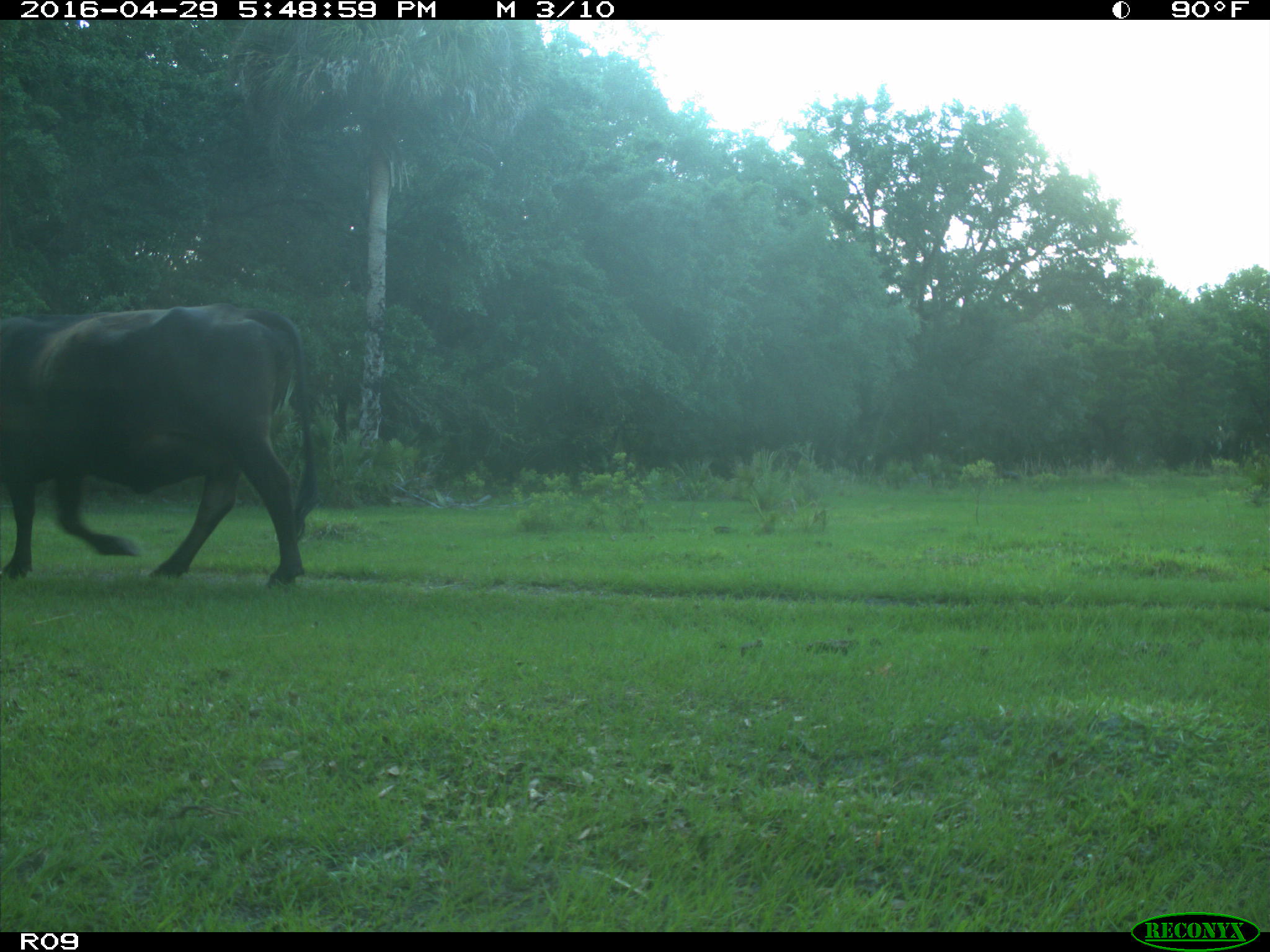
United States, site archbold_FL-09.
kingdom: Animalia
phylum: Chordata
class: Mammalia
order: Artiodactyla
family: Bovidae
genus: Bos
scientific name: Bos taurus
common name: domestic cow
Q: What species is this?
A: Bos taurus (domestic cow).